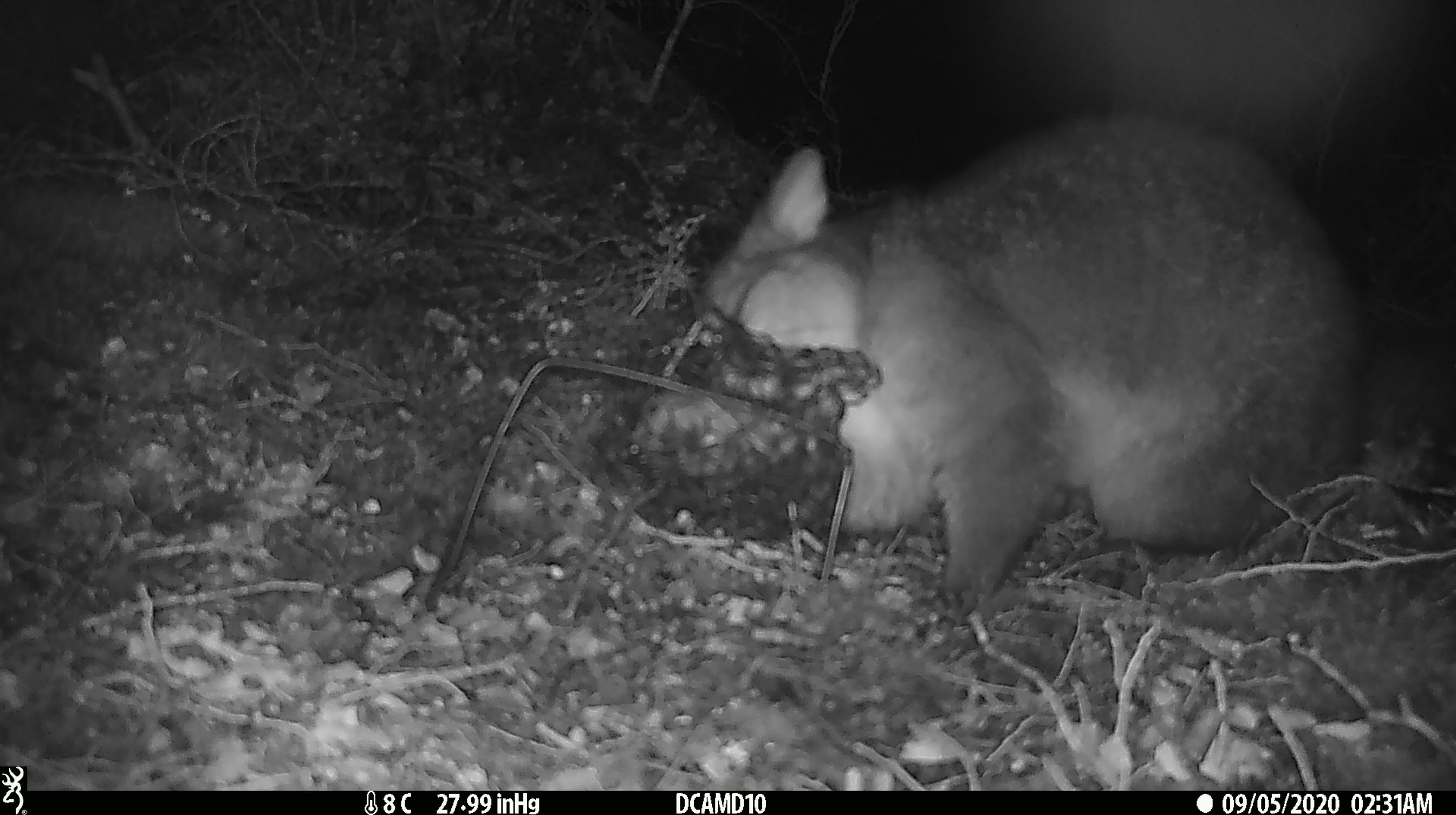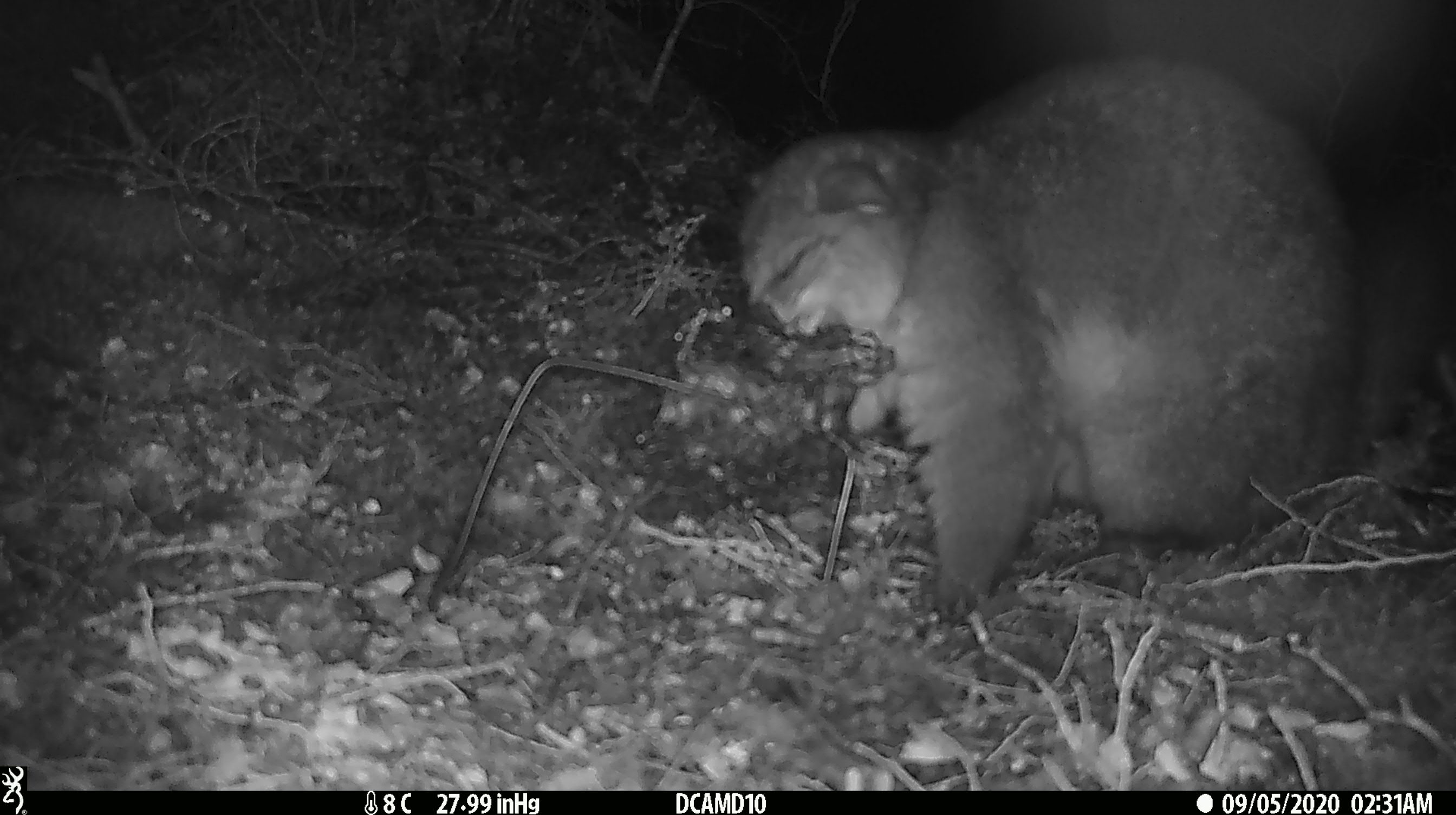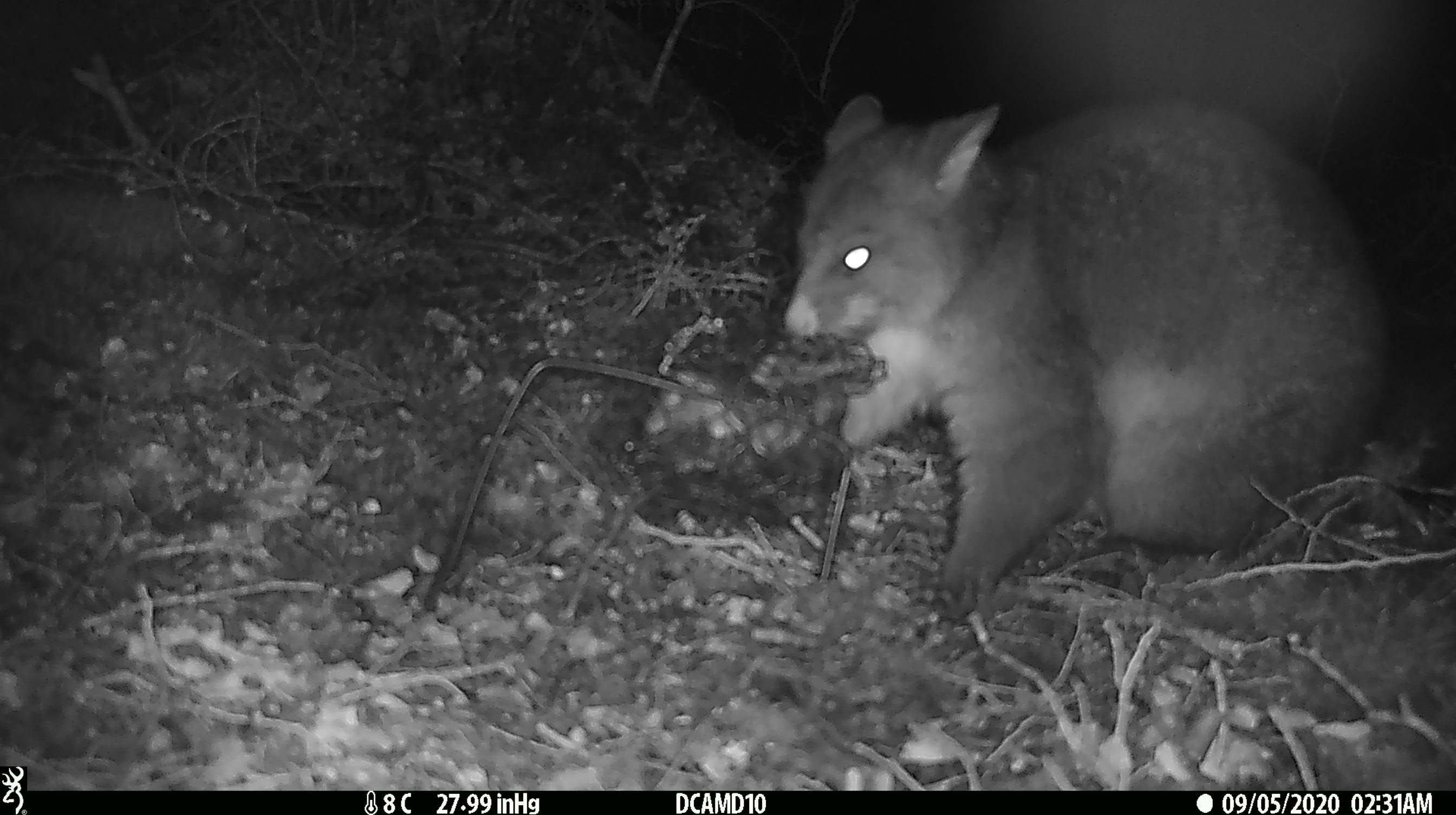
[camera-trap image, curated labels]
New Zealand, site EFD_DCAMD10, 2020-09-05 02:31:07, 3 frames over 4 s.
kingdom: Animalia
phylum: Chordata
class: Mammalia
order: Diprotodontia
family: Phalangeridae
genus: Trichosurus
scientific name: Trichosurus vulpecula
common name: common brushtail possum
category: possum